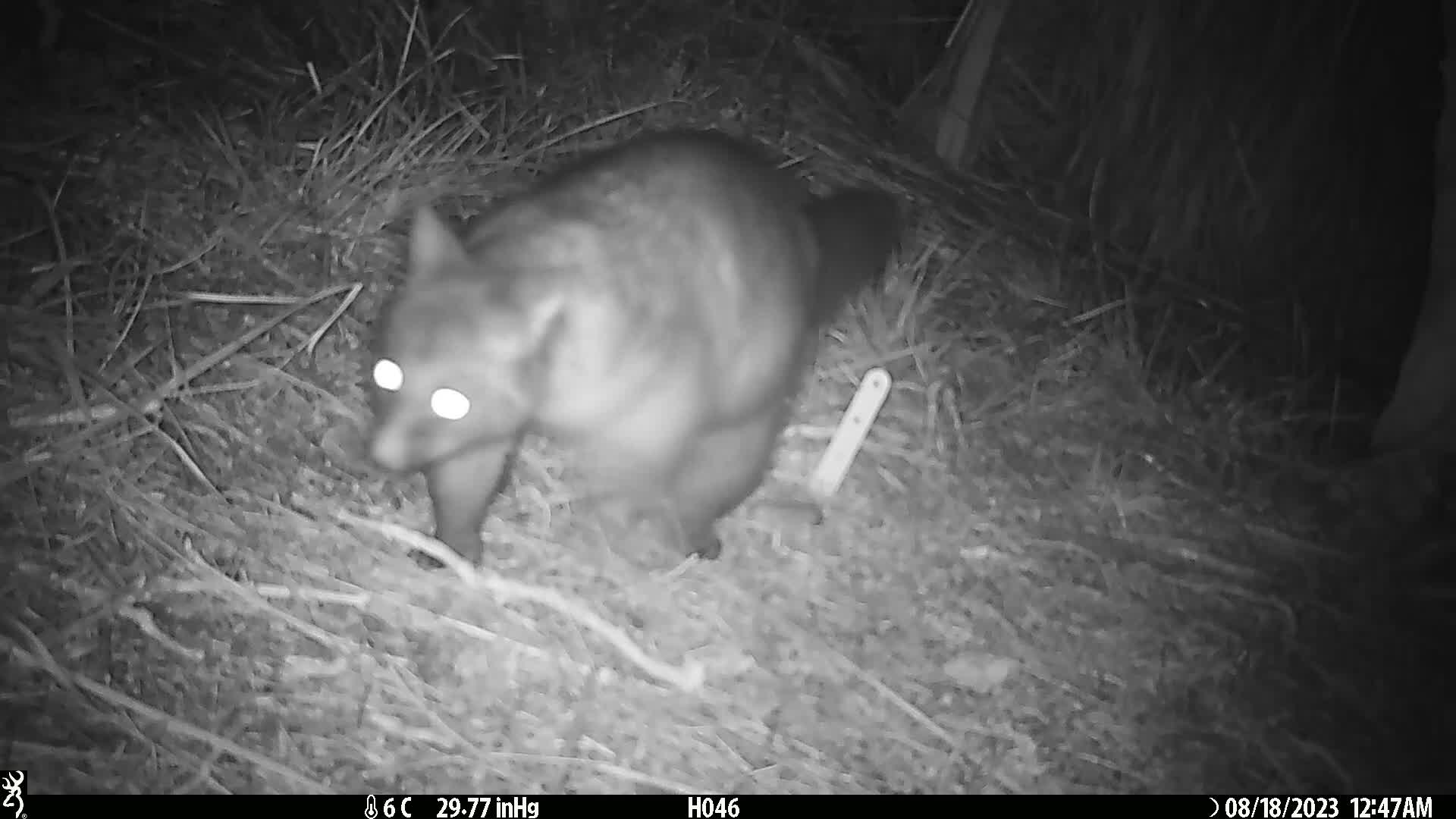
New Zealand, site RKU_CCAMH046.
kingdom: Animalia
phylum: Chordata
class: Mammalia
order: Diprotodontia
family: Phalangeridae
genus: Trichosurus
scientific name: Trichosurus vulpecula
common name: common brushtail possum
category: possum